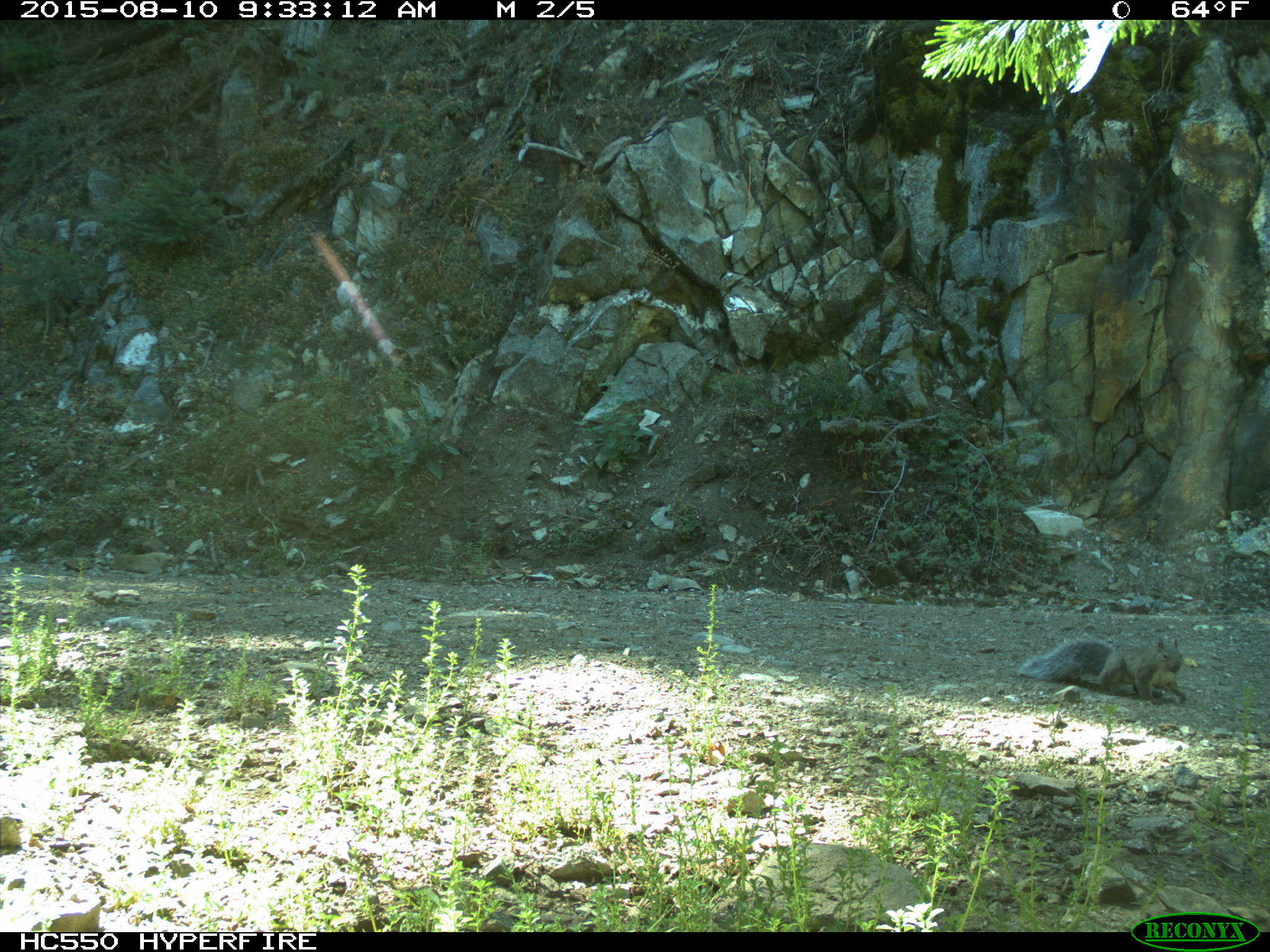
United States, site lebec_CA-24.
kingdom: Animalia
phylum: Chordata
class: Mammalia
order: Rodentia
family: Sciuridae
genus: Sciurus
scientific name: Sciurus carolinensis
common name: eastern gray squirrel